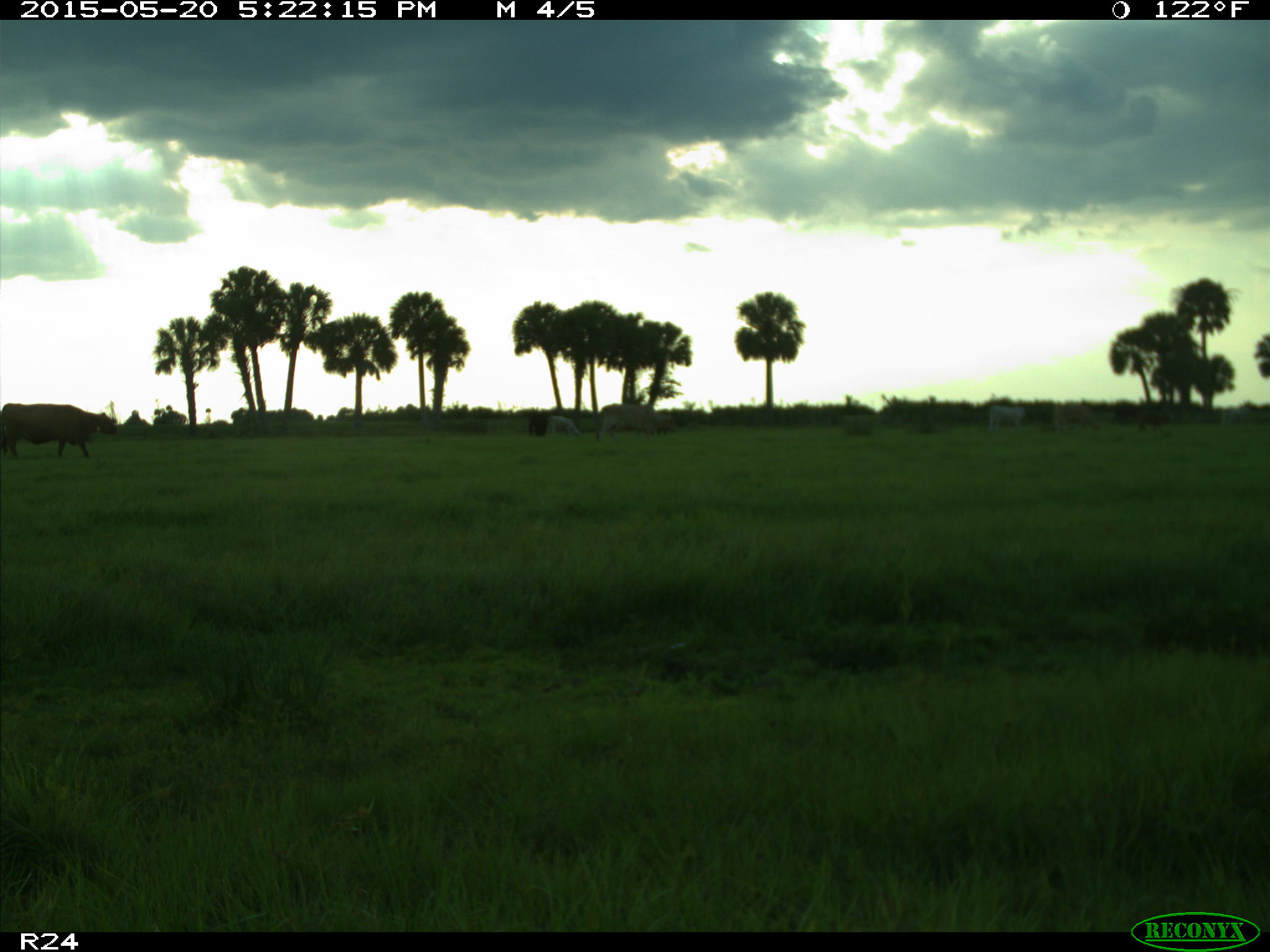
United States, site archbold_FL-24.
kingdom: Animalia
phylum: Chordata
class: Mammalia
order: Artiodactyla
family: Bovidae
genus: Bos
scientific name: Bos taurus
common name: domestic cow